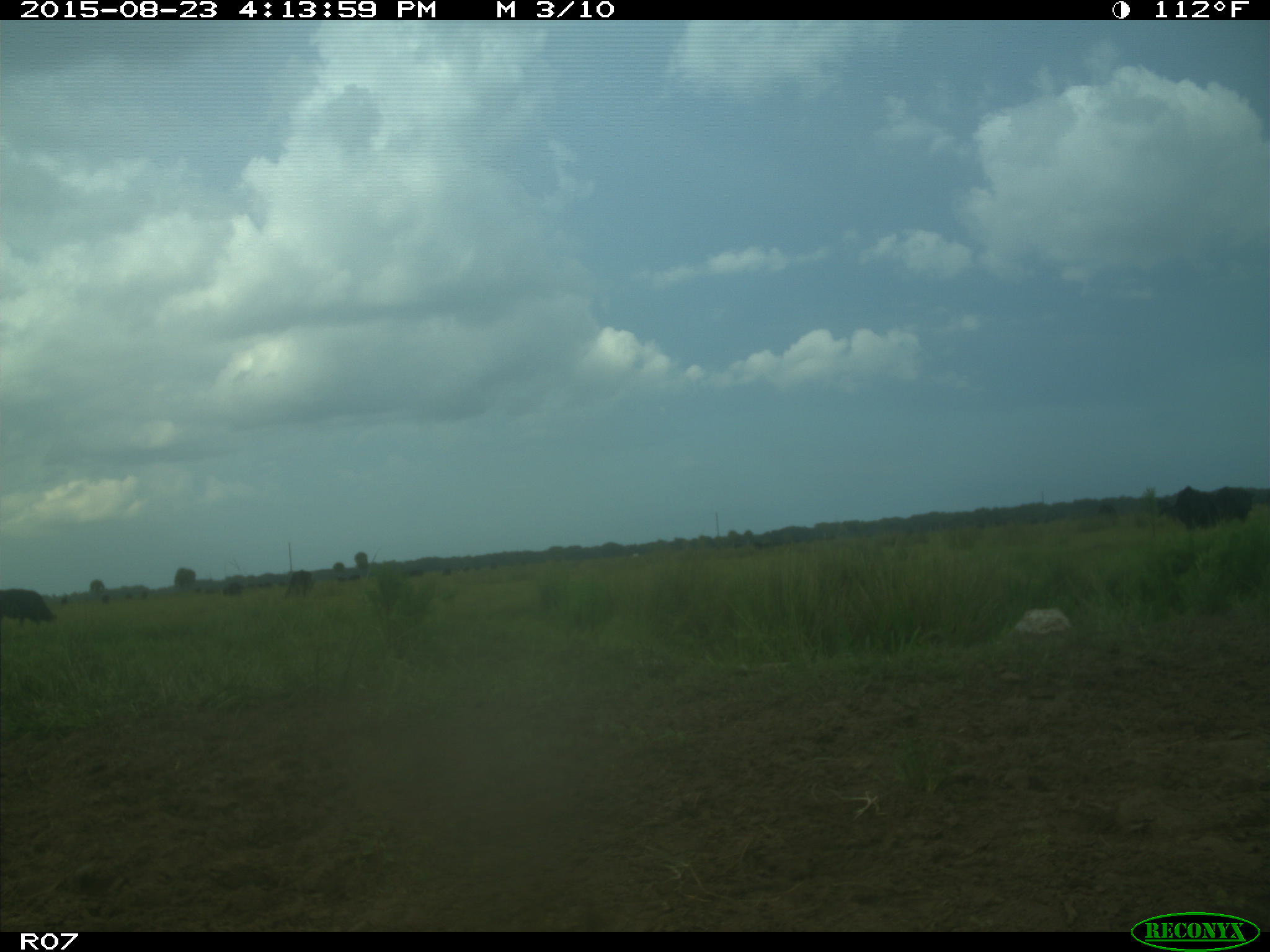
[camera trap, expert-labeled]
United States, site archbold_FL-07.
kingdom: Animalia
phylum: Chordata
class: Mammalia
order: Artiodactyla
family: Bovidae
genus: Bos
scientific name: Bos taurus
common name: domestic cow